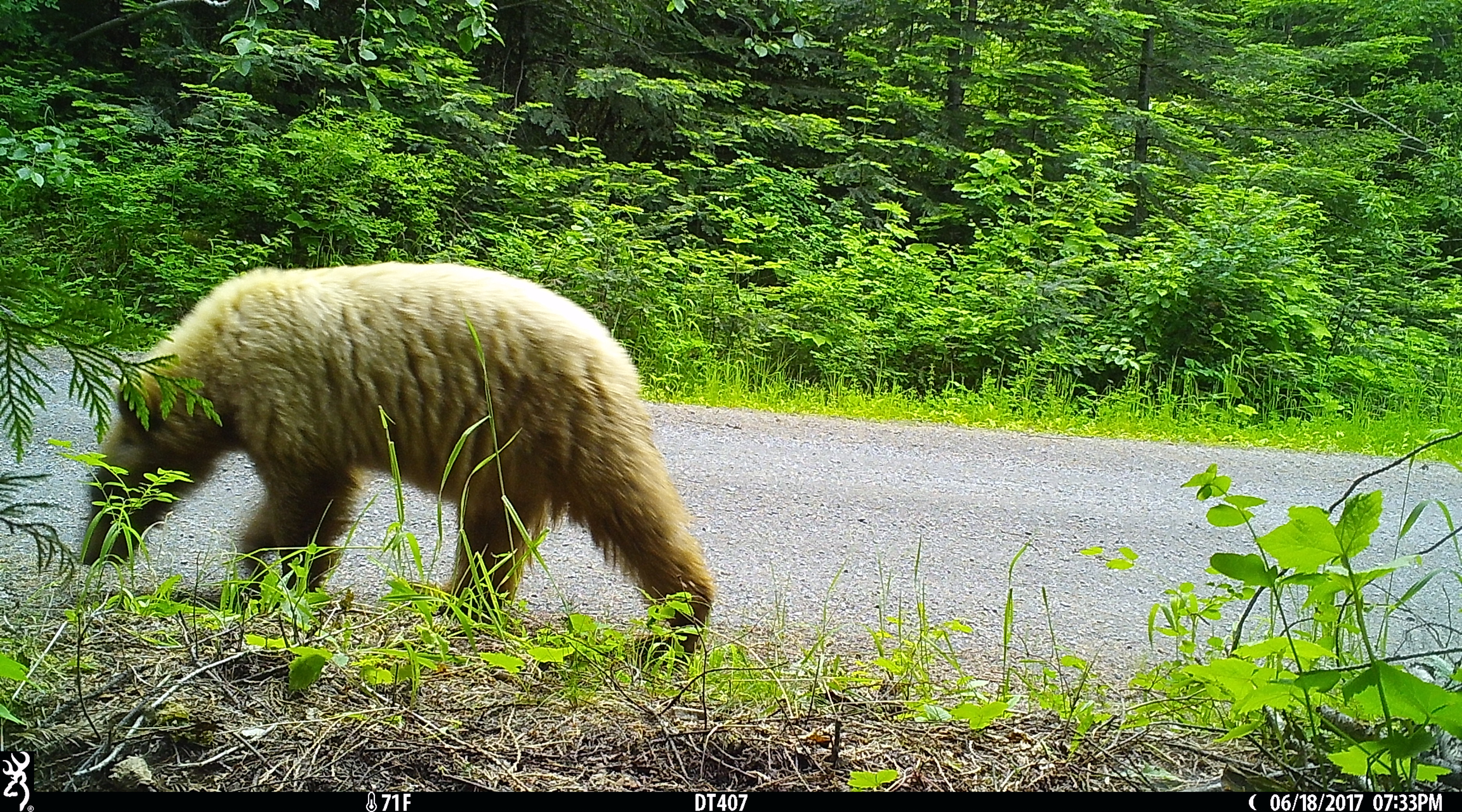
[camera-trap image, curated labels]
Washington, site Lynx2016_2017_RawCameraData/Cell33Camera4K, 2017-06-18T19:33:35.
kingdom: Animalia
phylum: Chordata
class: Mammalia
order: Carnivora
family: Ursidae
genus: Ursus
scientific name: Ursus americanus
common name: american black bear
Ursus americanus (american black bear). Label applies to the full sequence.